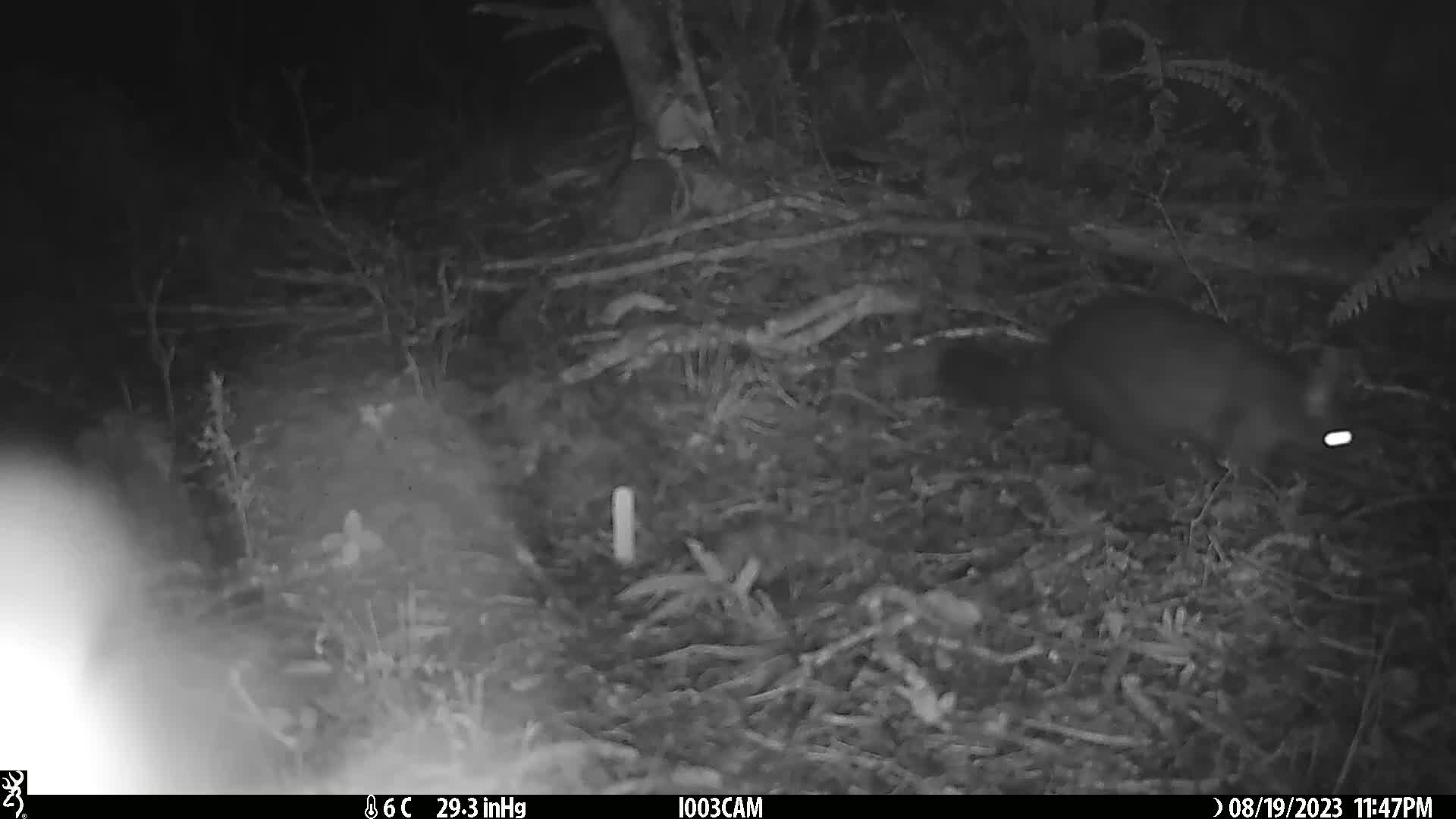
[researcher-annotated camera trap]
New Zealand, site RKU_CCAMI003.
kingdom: Animalia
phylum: Chordata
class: Mammalia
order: Diprotodontia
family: Phalangeridae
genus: Trichosurus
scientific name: Trichosurus vulpecula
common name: common brushtail possum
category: possum